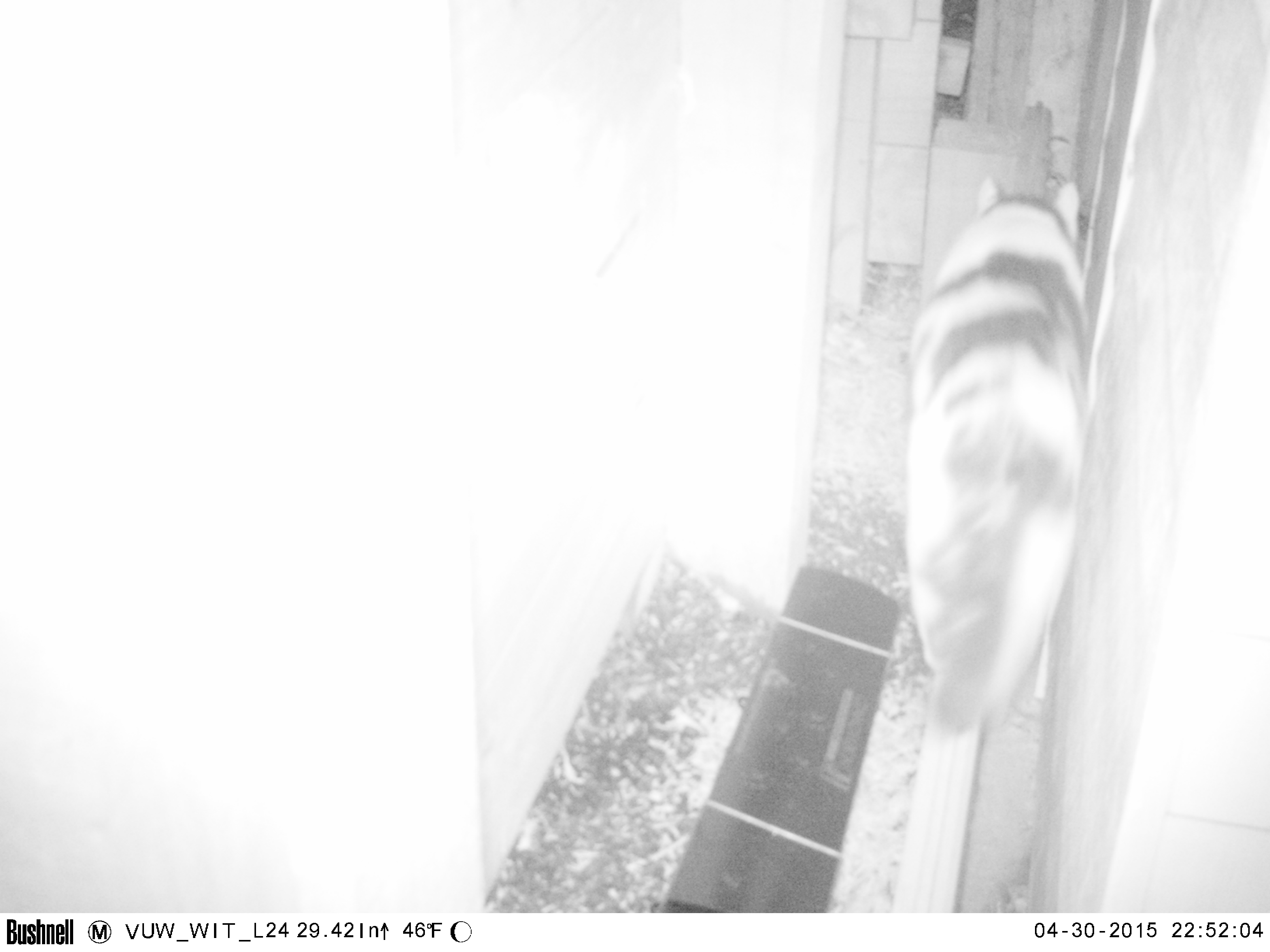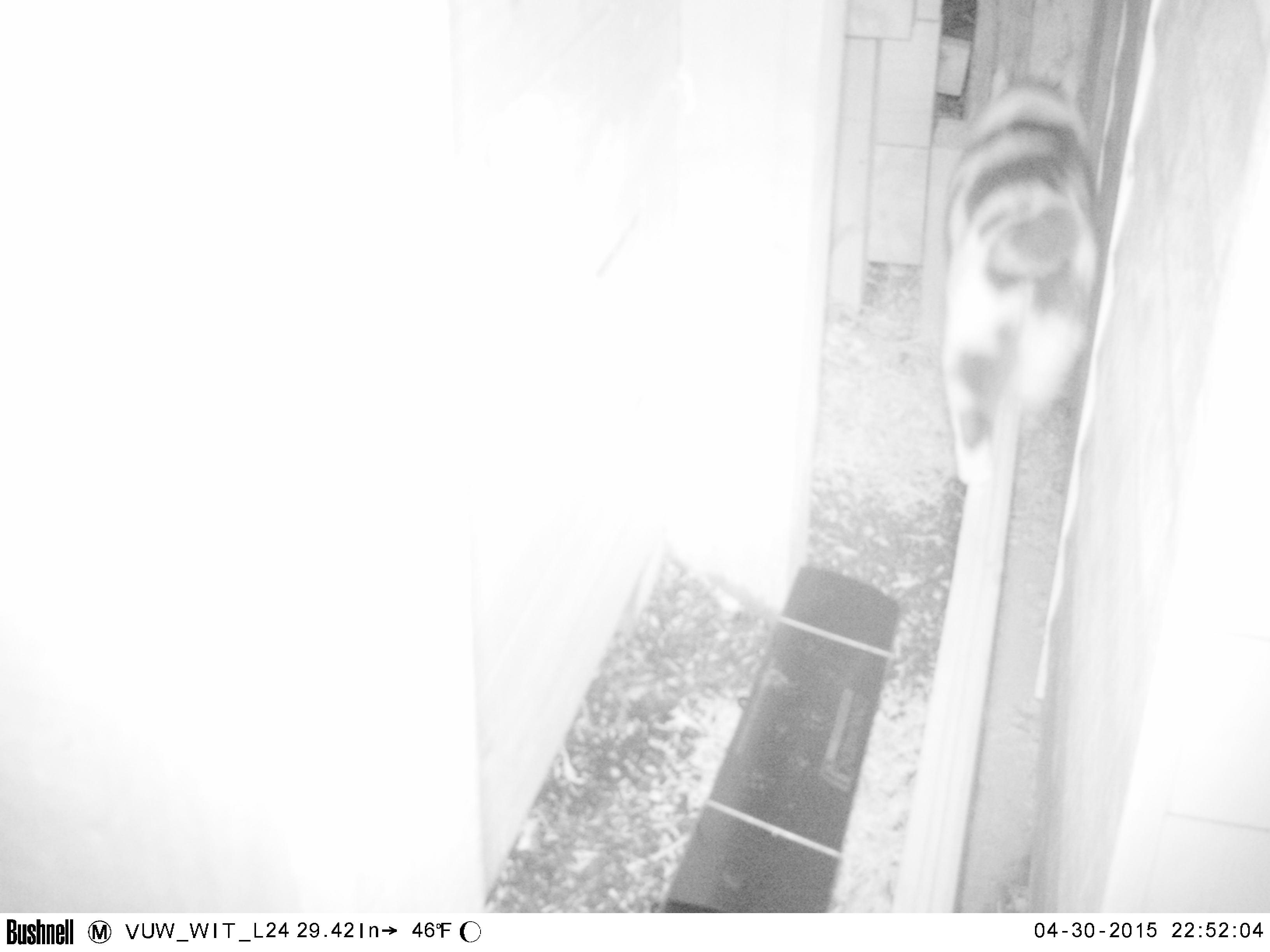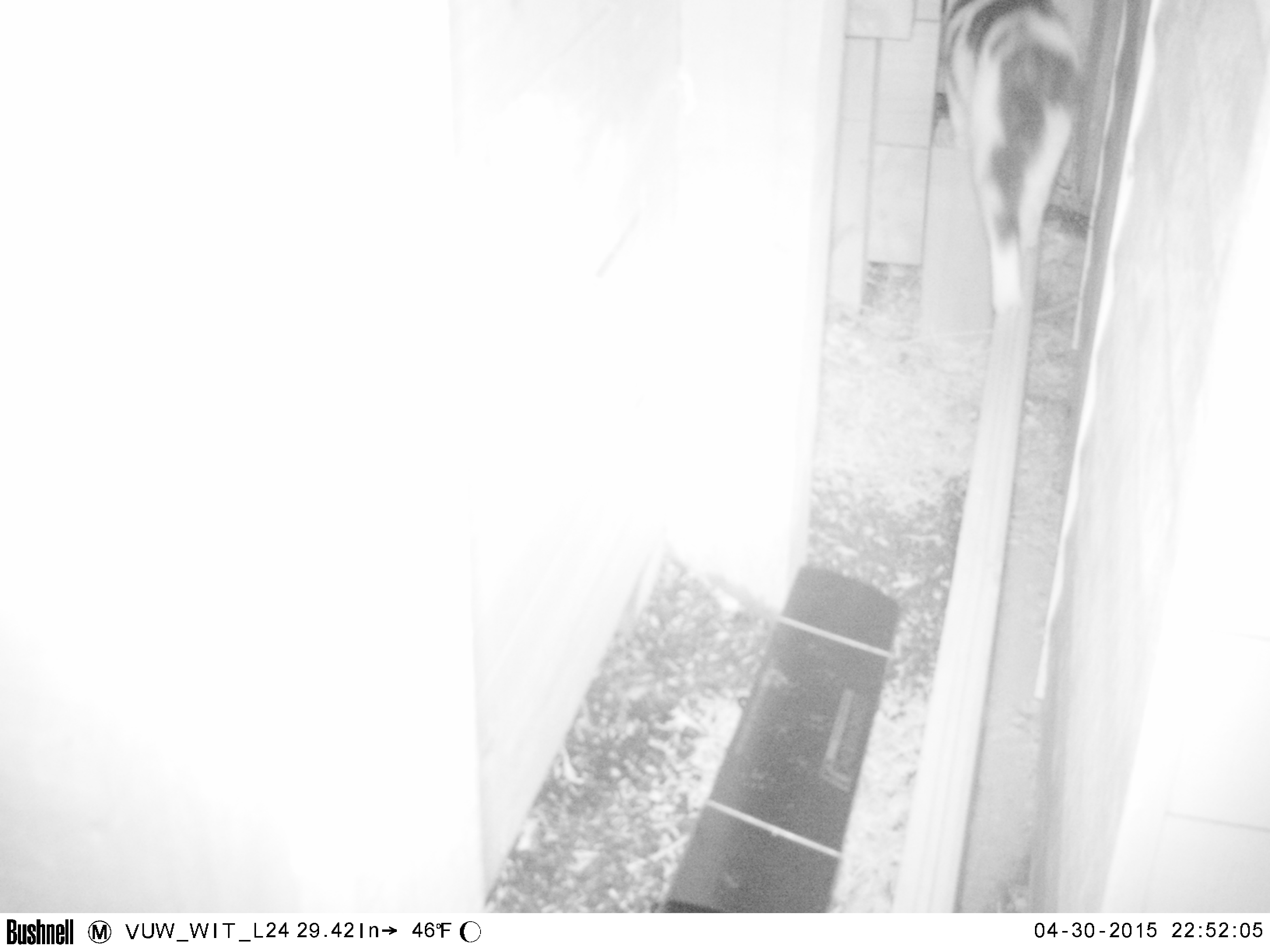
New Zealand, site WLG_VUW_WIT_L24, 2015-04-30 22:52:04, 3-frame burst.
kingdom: Animalia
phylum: Chordata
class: Mammalia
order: Carnivora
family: Felidae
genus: Felis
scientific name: Felis catus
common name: domestic cat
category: cat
Cat (domestic cat) (Felis catus).